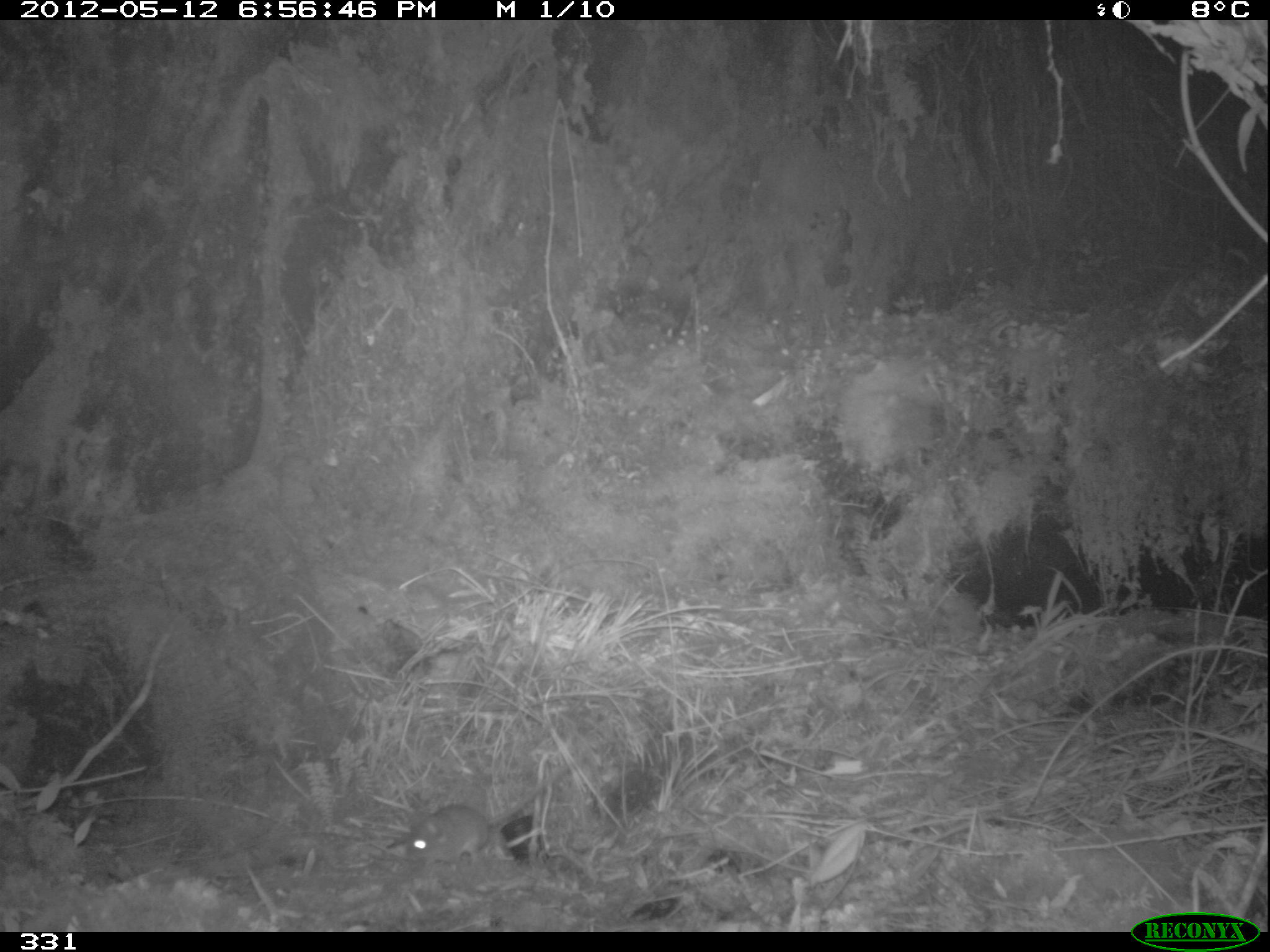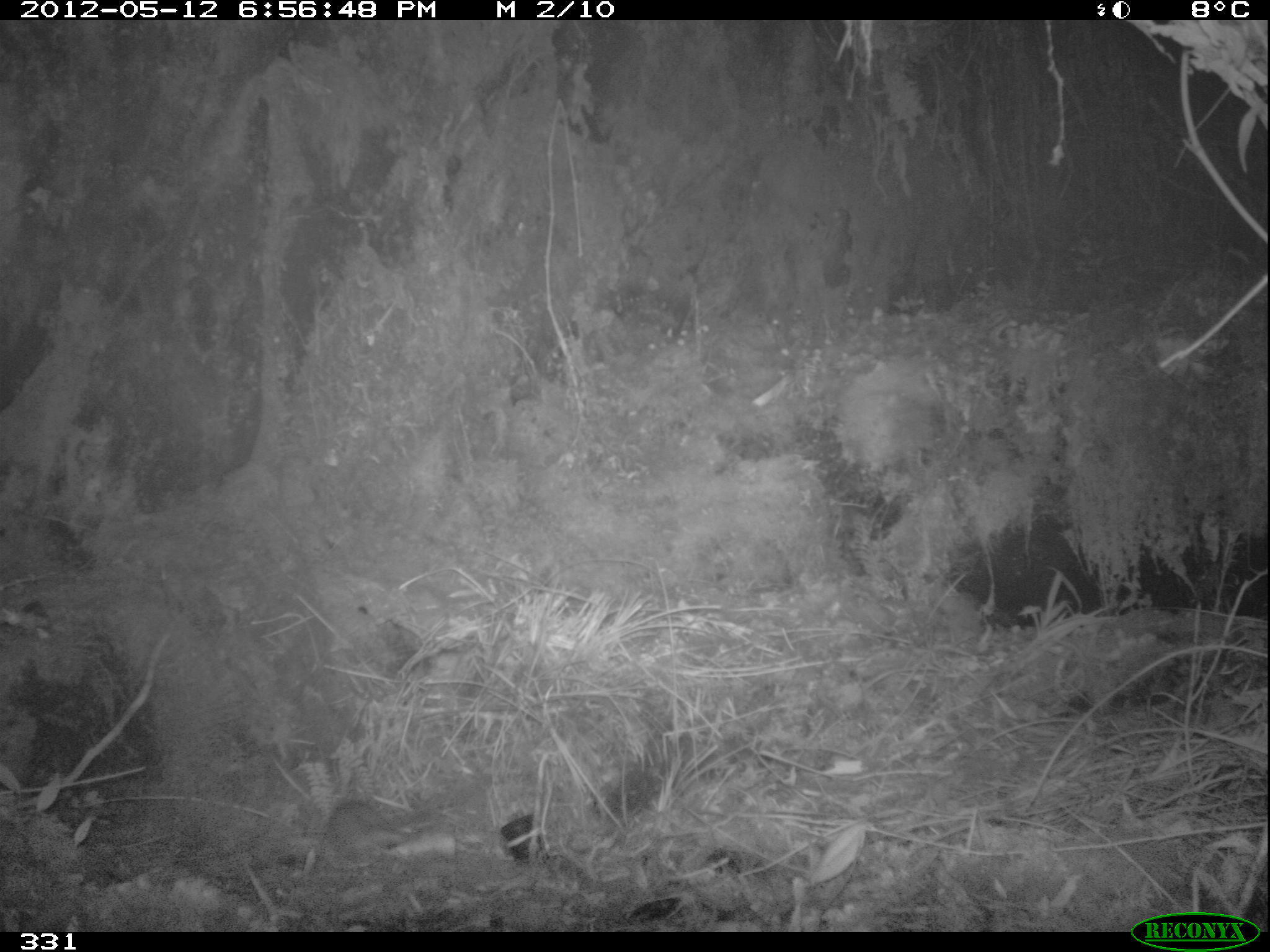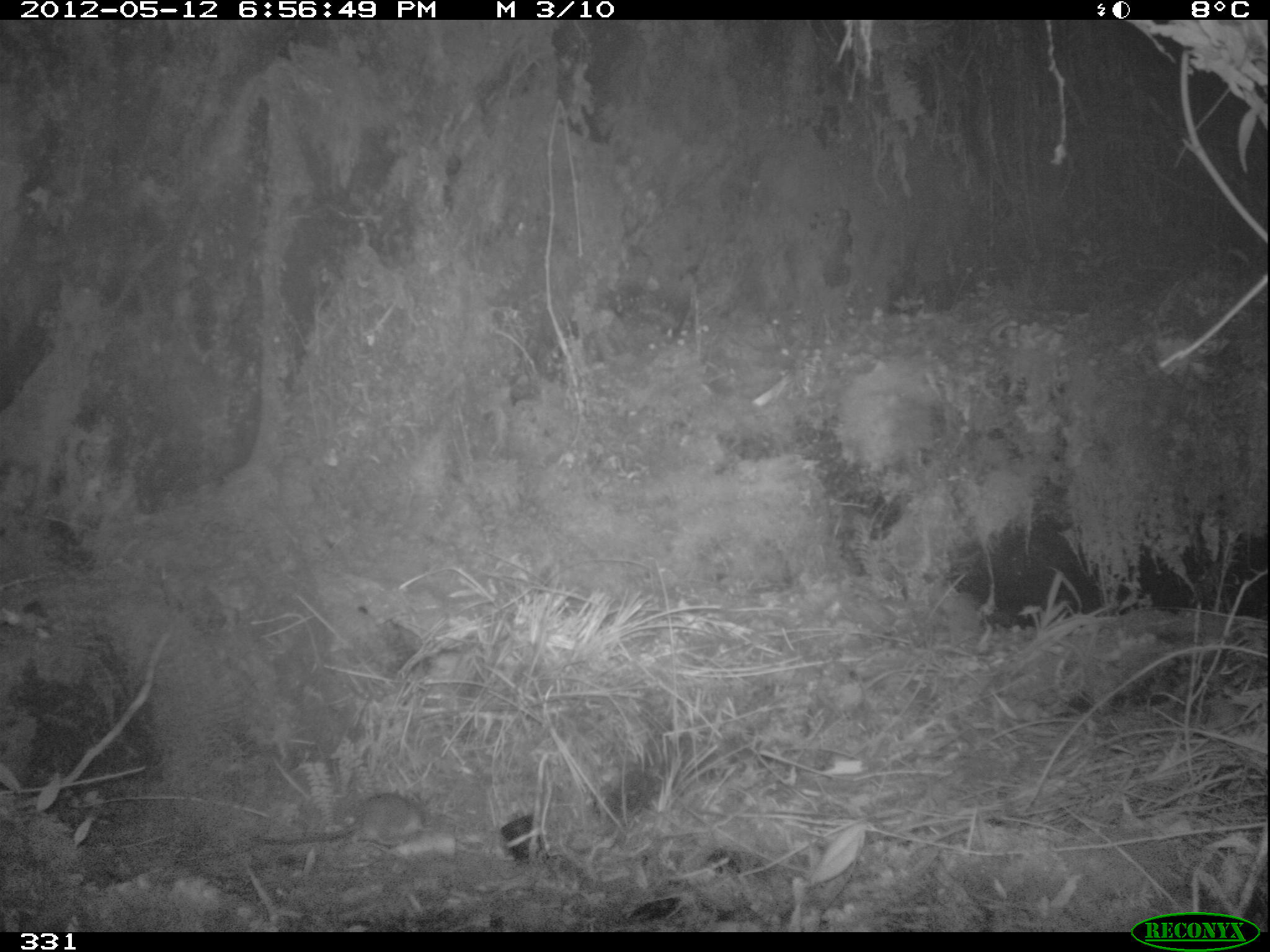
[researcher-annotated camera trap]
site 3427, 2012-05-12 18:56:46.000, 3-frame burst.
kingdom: Animalia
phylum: Chordata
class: Mammalia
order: Rodentia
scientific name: Rodentia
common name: rodents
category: unknown rodent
Unknown rodent (rodents) (Rodentia).